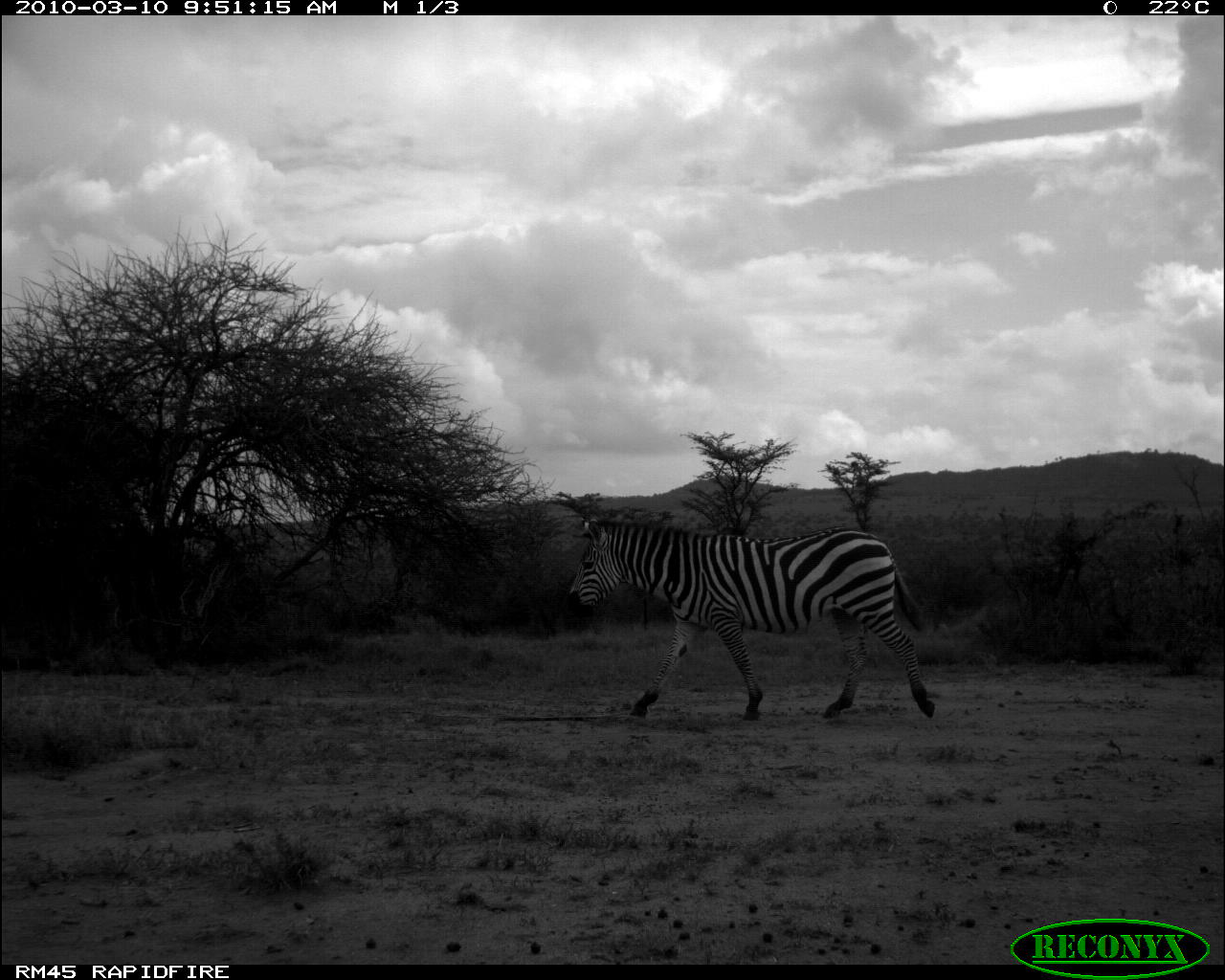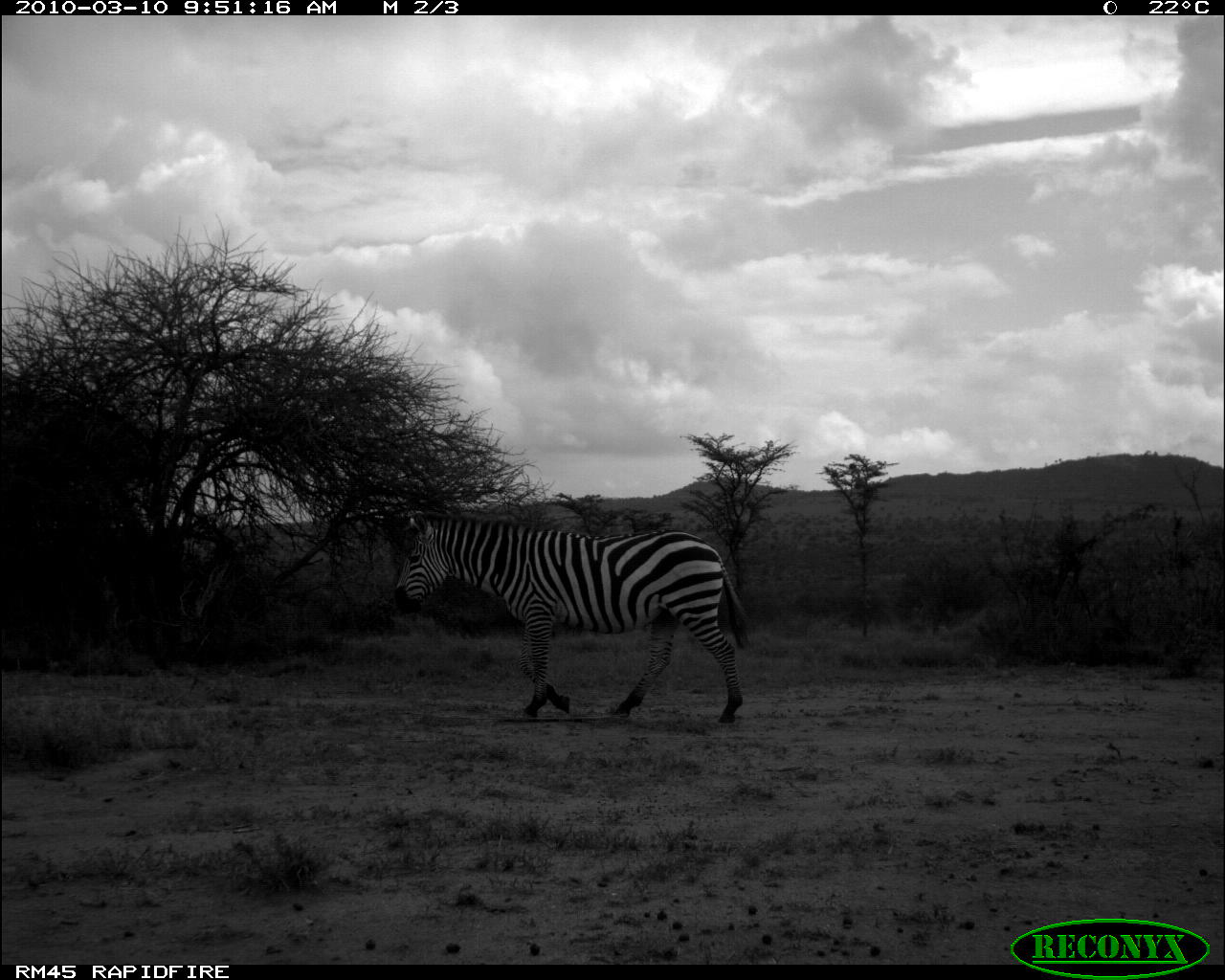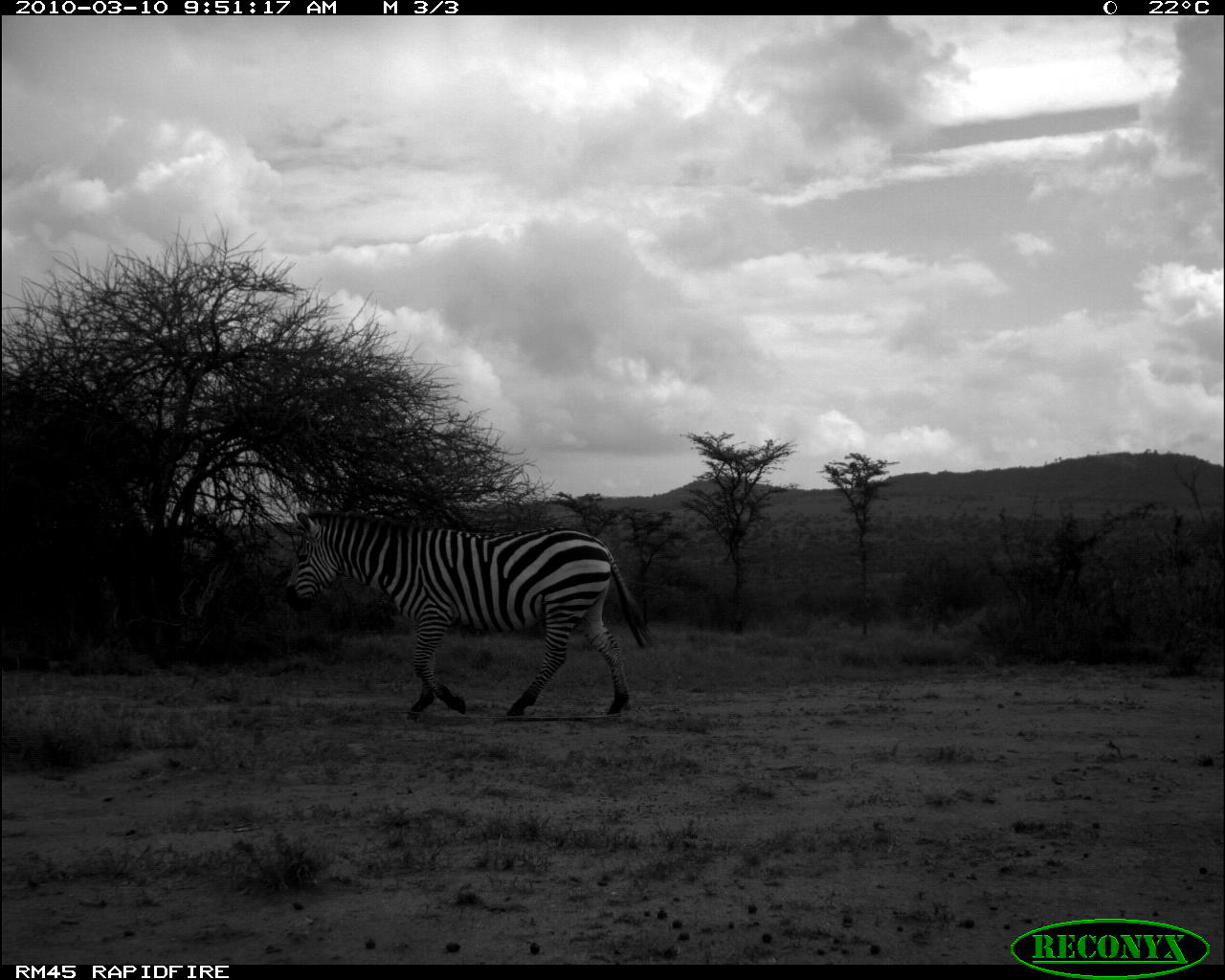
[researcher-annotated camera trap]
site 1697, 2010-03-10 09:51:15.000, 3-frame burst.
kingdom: Animalia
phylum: Chordata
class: Mammalia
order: Perissodactyla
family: Equidae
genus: Equus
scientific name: Equus quagga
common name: plains zebra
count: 1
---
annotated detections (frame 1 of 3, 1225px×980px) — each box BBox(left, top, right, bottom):
equus quagga: BBox(564, 513, 935, 723)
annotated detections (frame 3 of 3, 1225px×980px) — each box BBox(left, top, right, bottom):
equus quagga: BBox(283, 509, 651, 720)